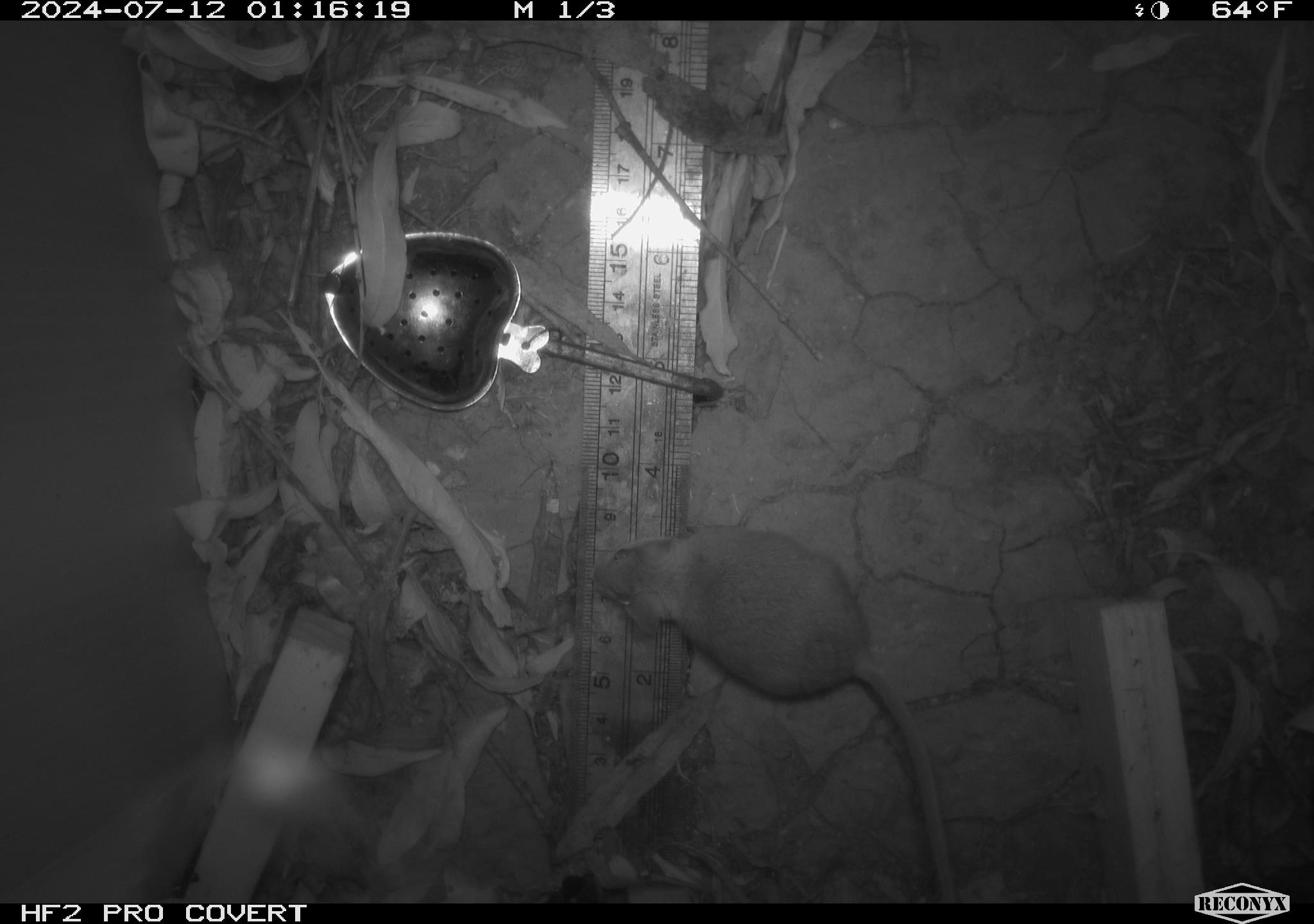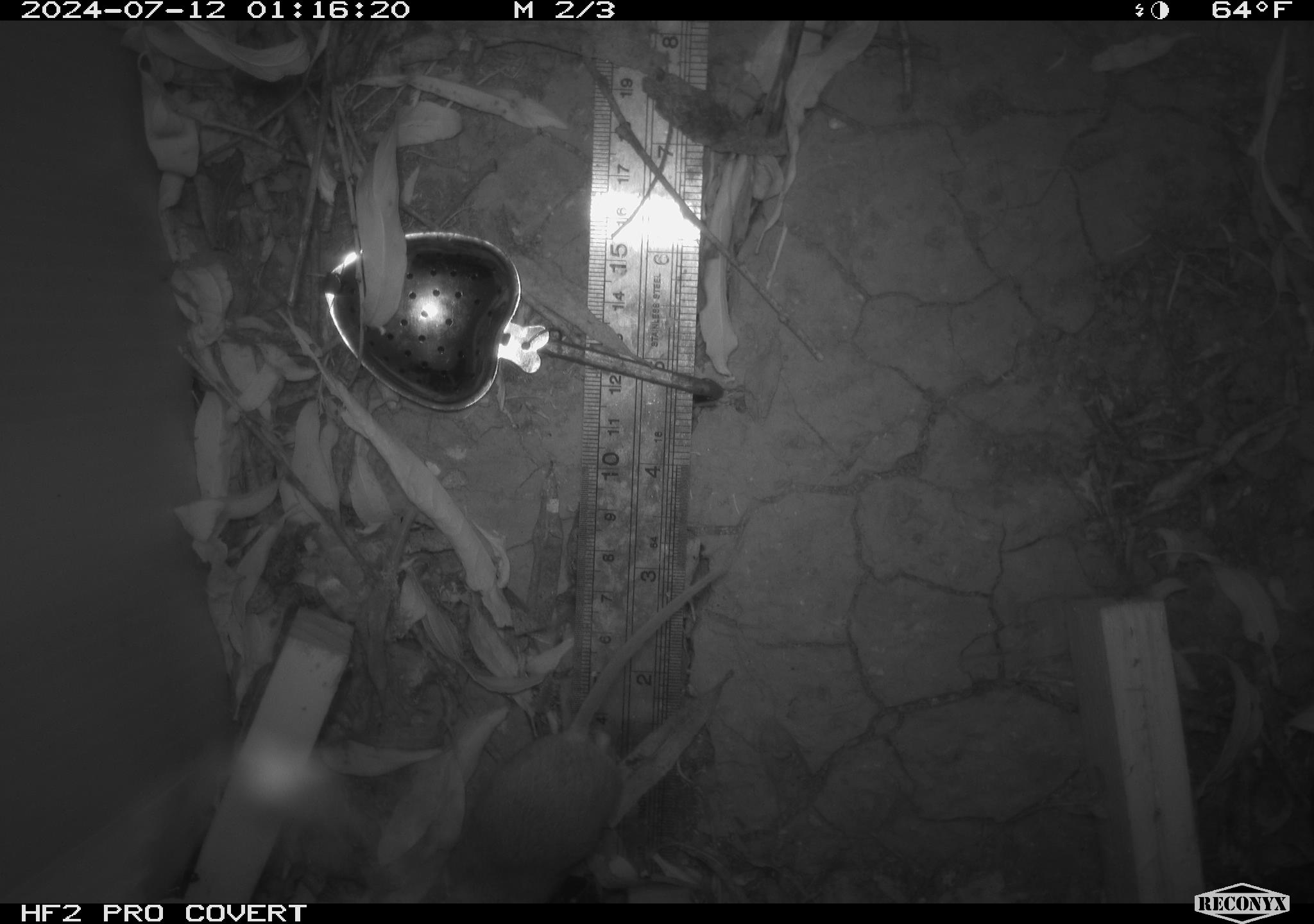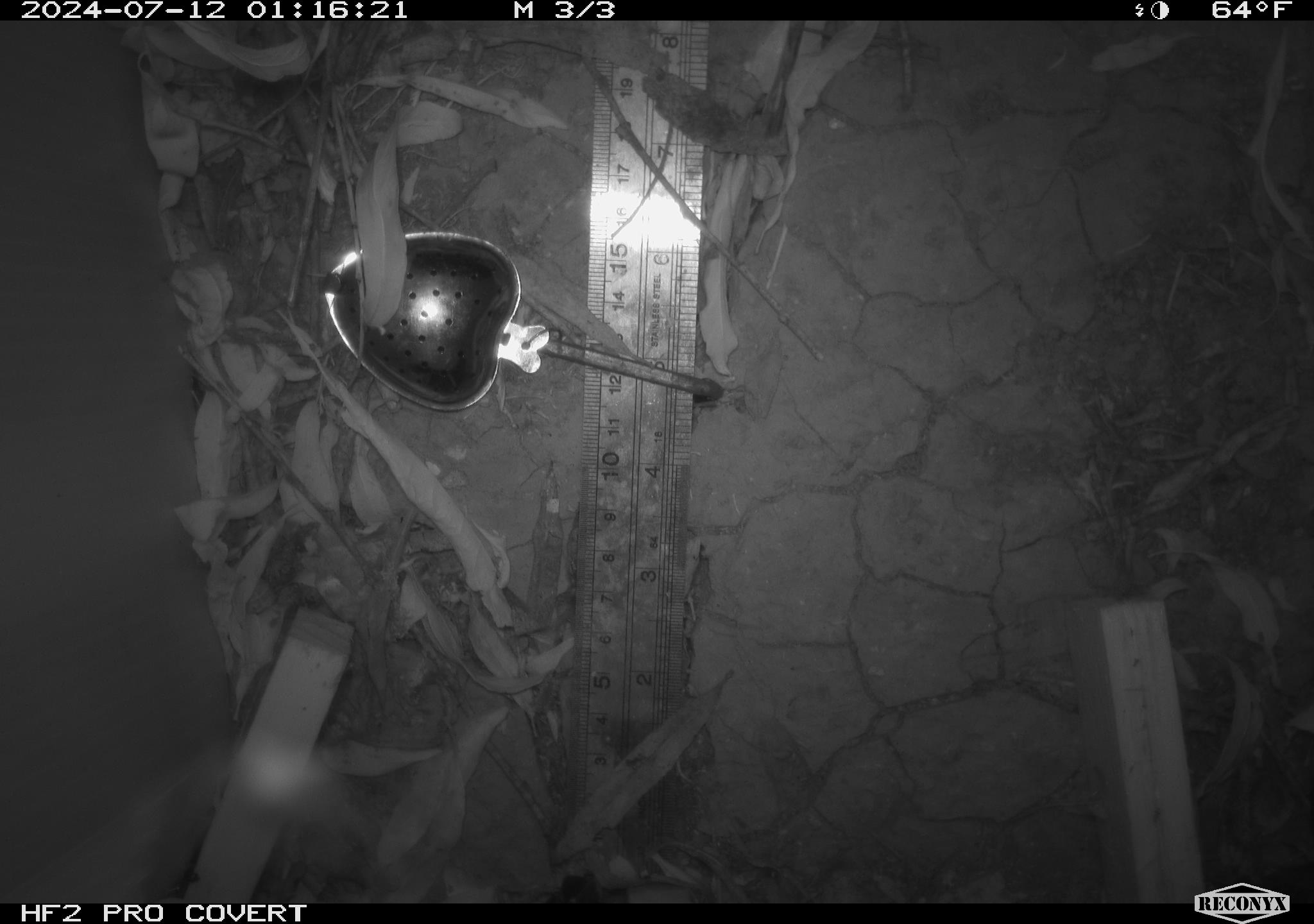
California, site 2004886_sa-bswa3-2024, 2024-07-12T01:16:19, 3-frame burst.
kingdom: Animalia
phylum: Chordata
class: Mammalia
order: Rodentia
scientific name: Rodentia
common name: mouse species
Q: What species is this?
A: Mouse species (Rodentia).